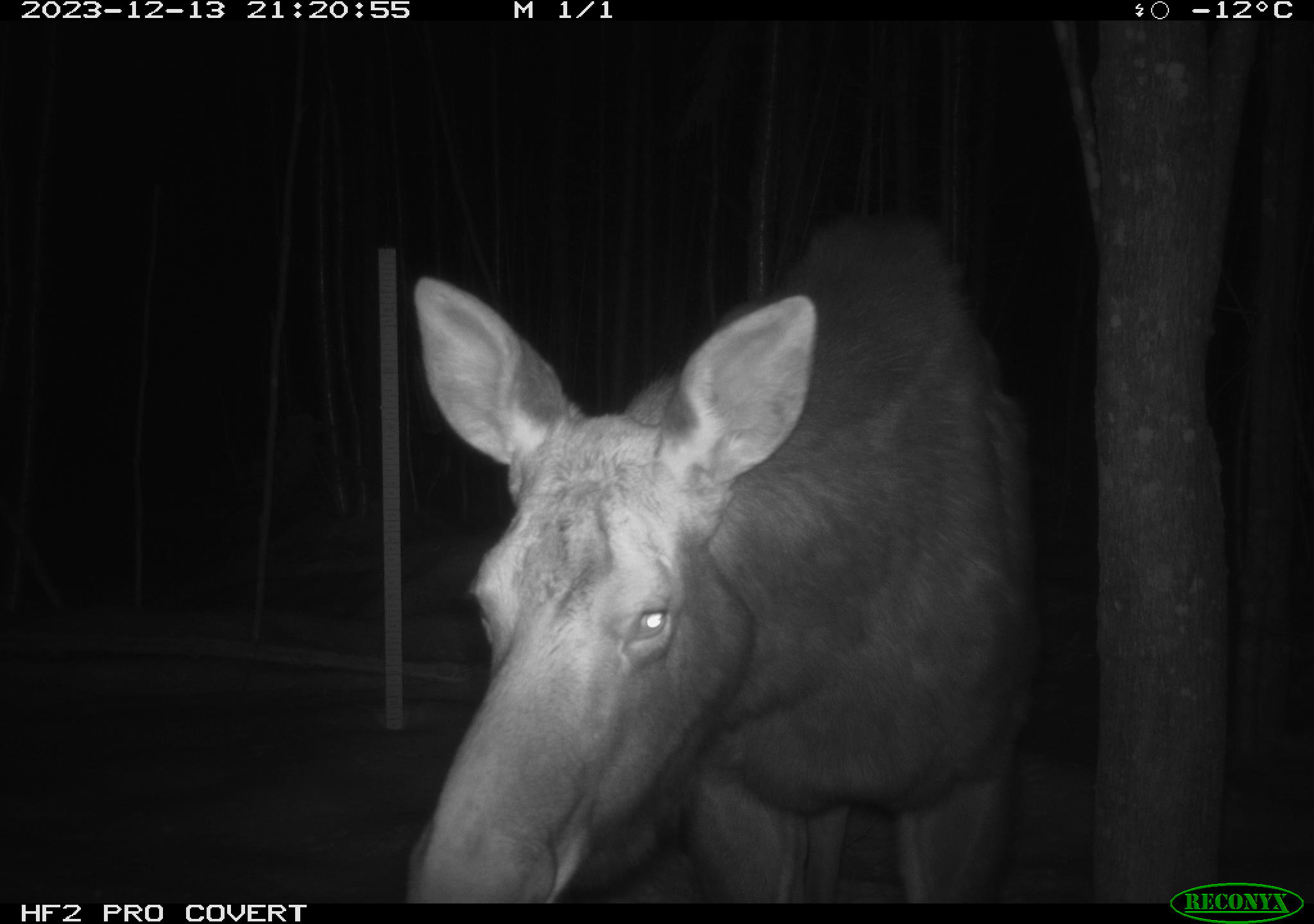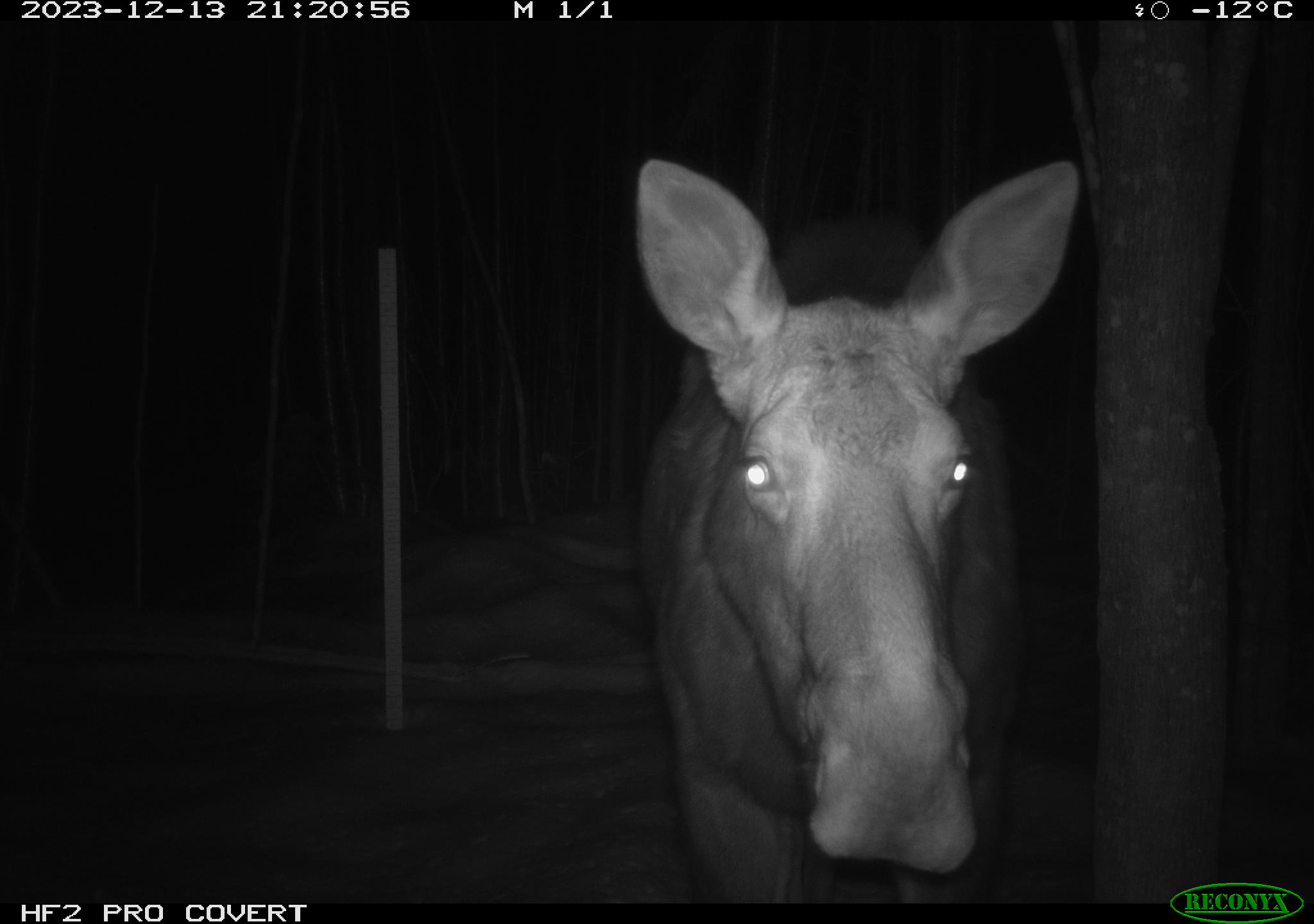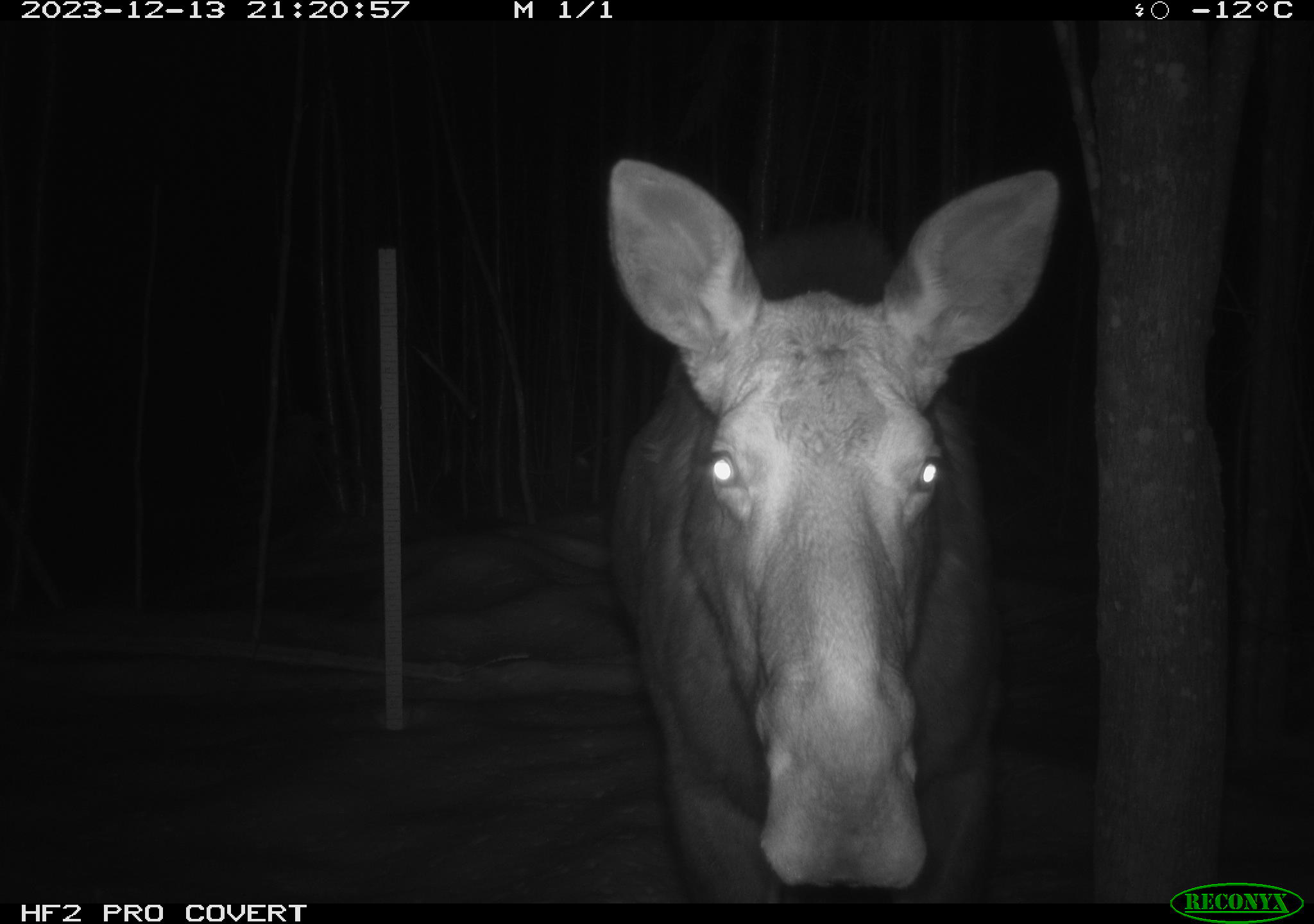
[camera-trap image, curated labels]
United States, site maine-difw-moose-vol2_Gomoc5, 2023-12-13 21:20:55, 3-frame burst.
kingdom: Animalia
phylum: Chordata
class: Mammalia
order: Artiodactyla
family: Cervidae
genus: Alces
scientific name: Alces alces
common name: moose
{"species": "moose (Alces alces)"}